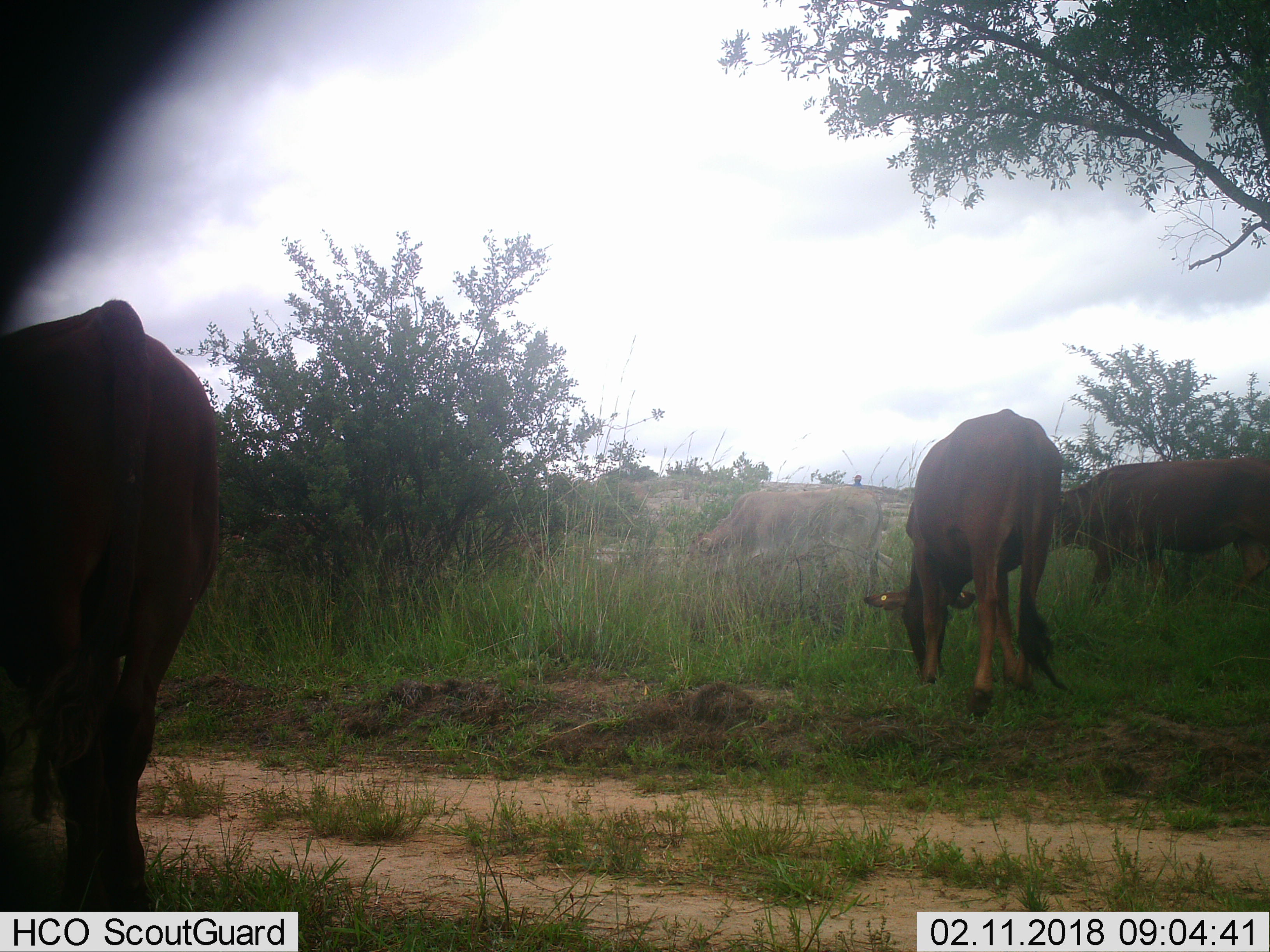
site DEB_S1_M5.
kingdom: Animalia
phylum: Chordata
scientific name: Vertebrata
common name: domestic animal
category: domesticanimal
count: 4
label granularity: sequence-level